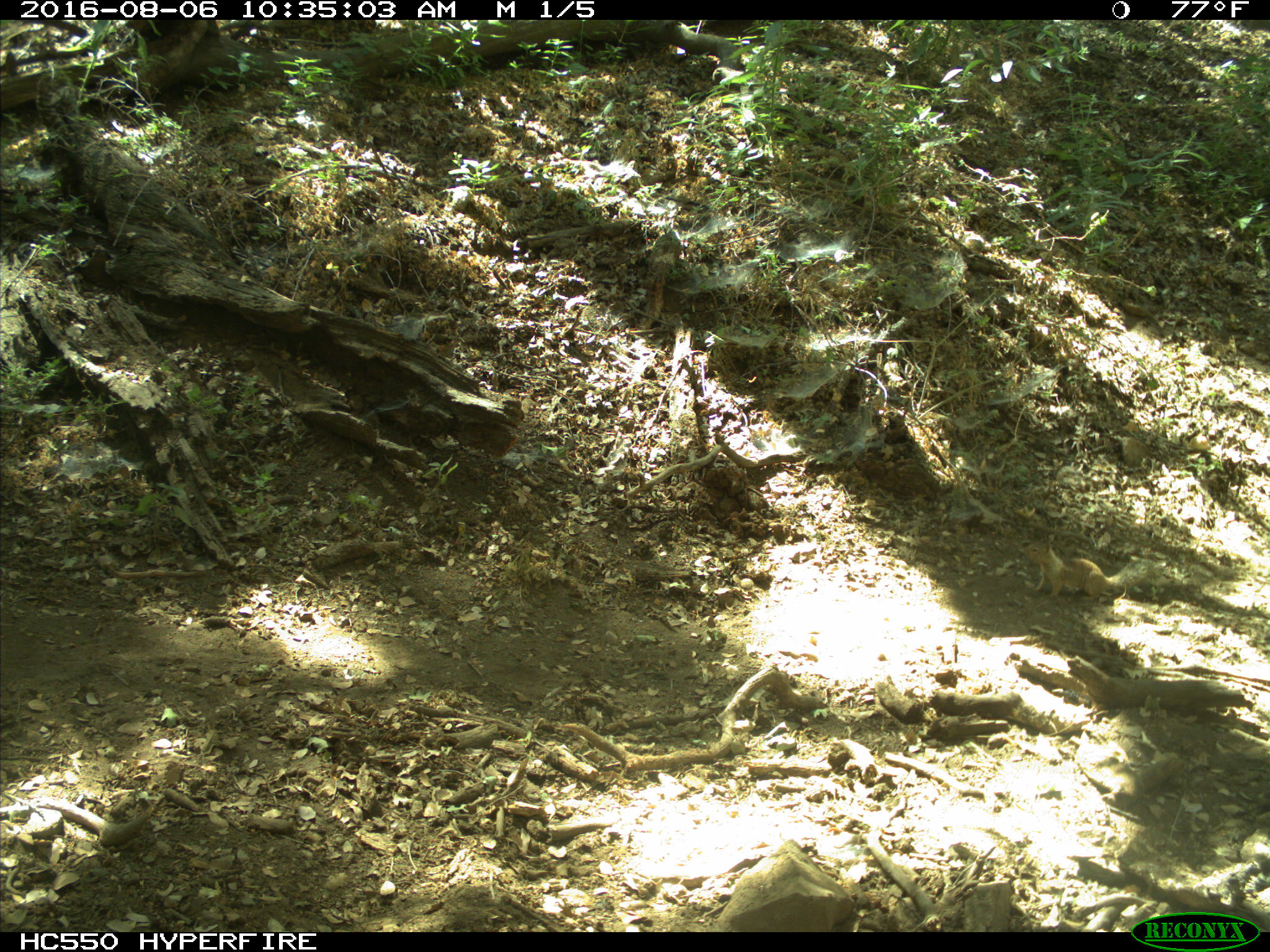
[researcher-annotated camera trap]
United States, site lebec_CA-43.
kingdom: Animalia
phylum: Chordata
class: Mammalia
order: Rodentia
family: Sciuridae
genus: Otospermophilus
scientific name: Otospermophilus beecheyi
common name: california ground squirrel